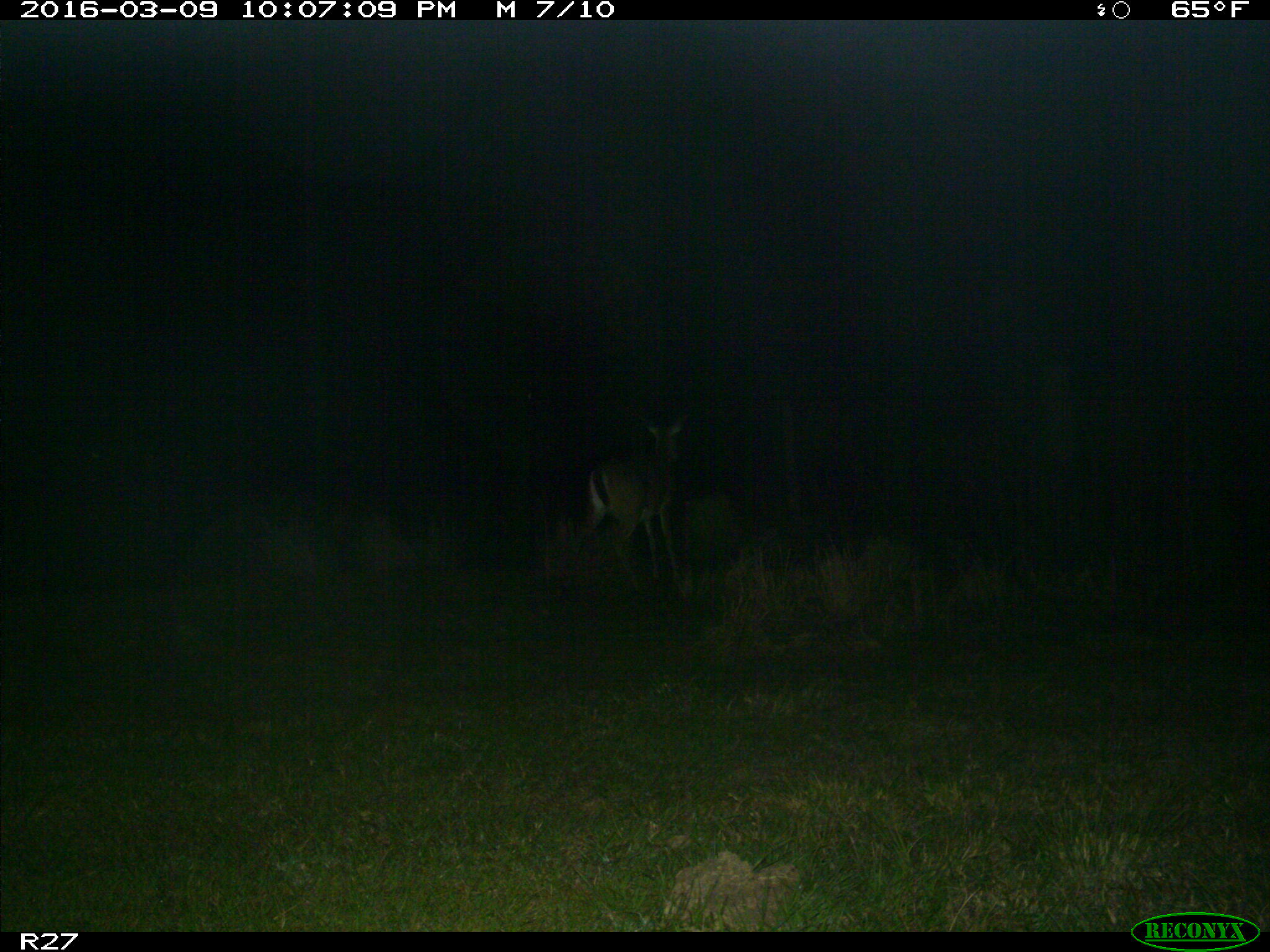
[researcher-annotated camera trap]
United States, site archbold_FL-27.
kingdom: Animalia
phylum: Chordata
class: Mammalia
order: Artiodactyla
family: Cervidae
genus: Odocoileus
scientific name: Odocoileus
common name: deer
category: unidentified deer